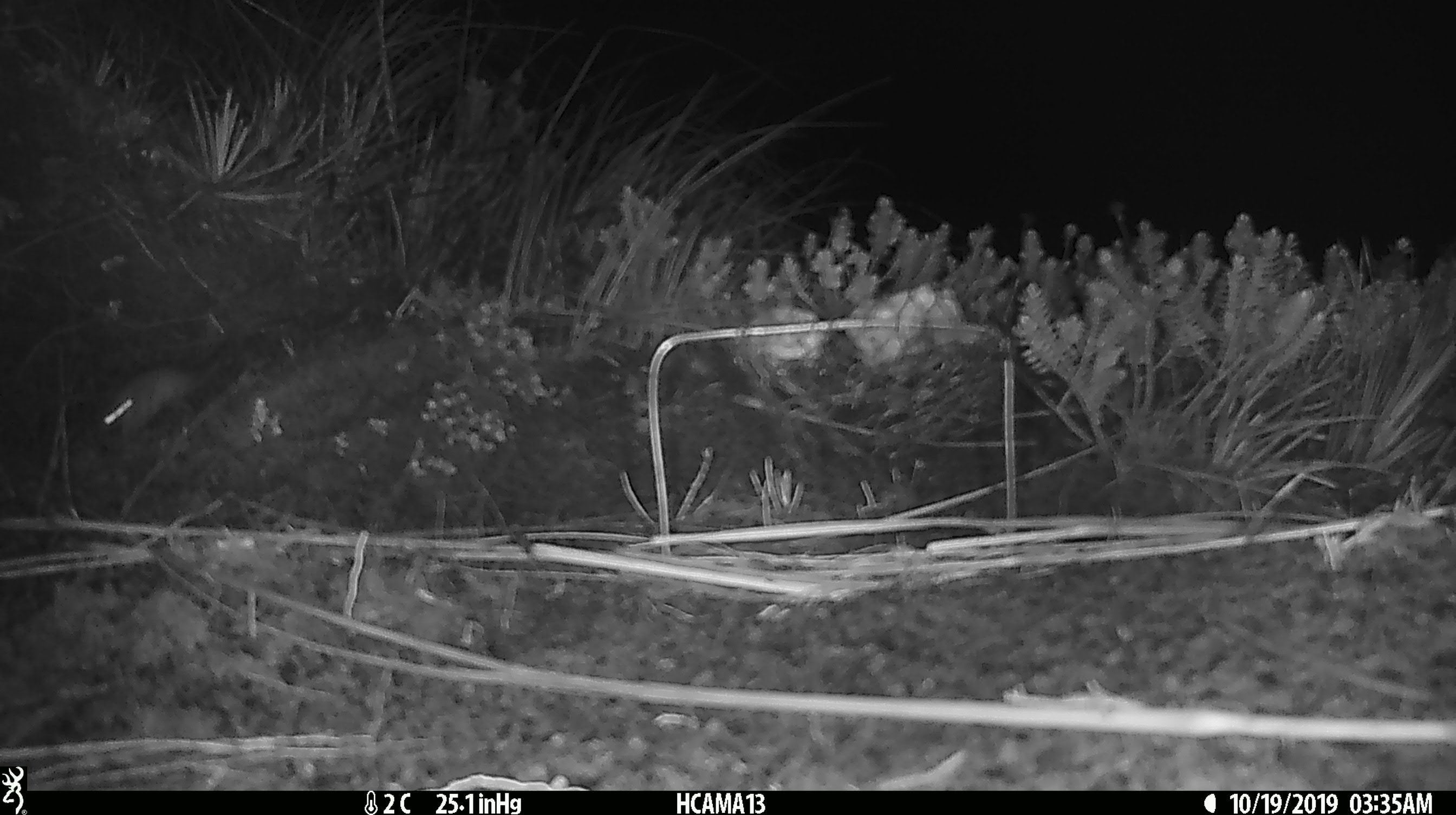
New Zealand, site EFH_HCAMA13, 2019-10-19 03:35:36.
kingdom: Animalia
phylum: Chordata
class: Mammalia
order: Rodentia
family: Muridae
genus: Mus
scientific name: Mus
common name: mouse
Mouse (Mus).